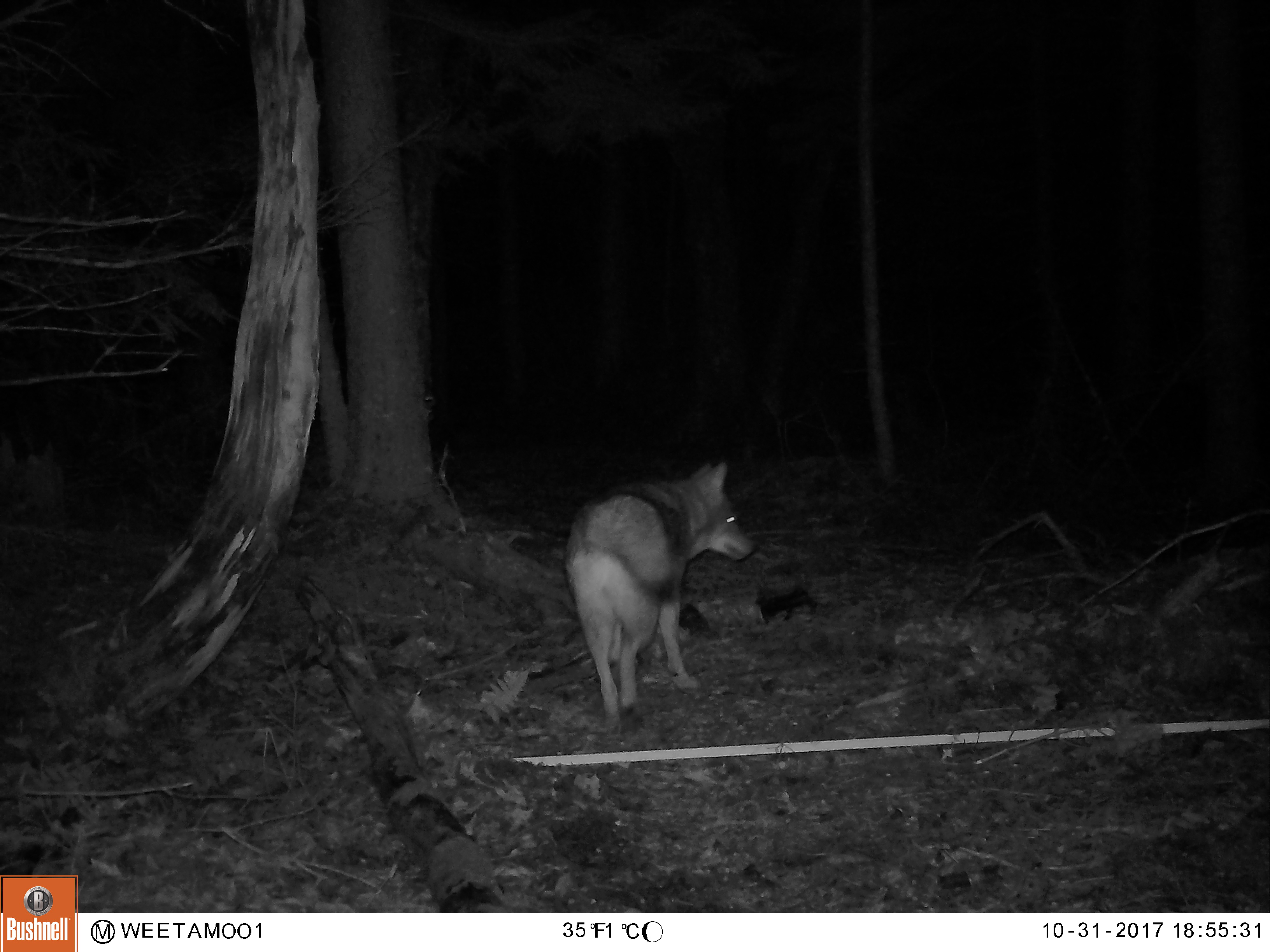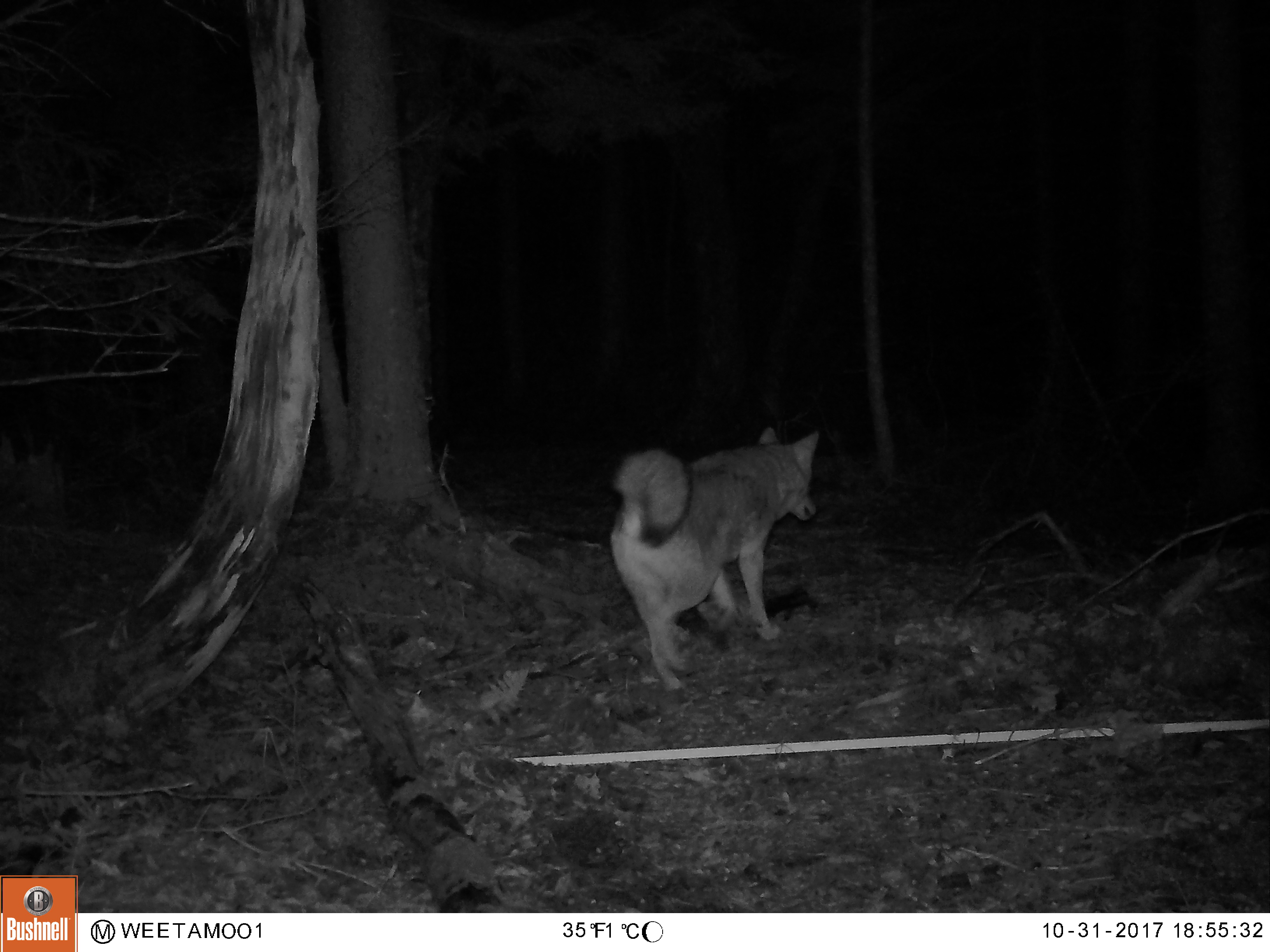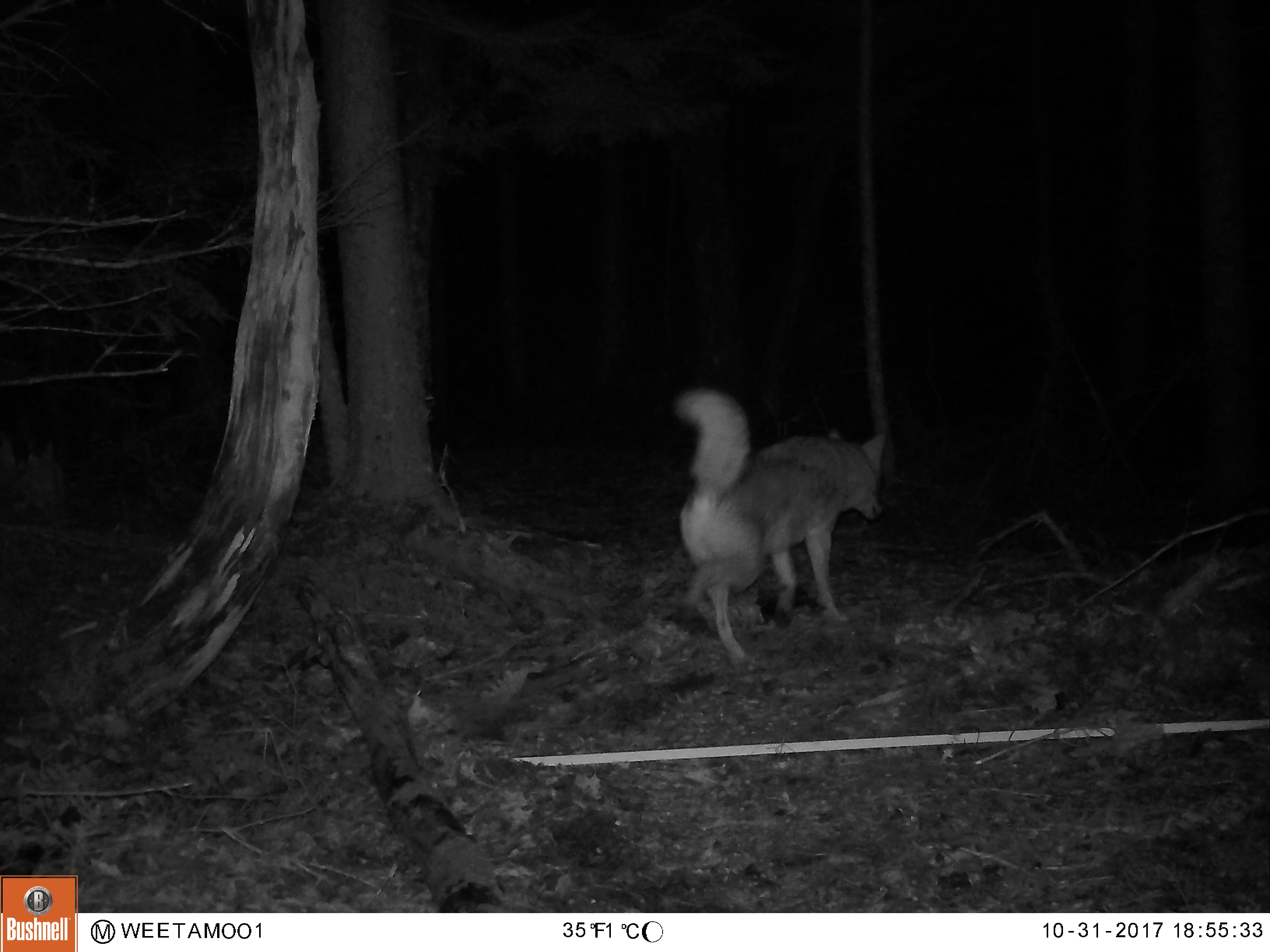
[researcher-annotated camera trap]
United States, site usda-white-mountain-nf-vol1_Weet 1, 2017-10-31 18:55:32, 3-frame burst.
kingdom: Animalia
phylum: Chordata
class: Mammalia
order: Carnivora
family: Canidae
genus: Canis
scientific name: Canis latrans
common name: coyote